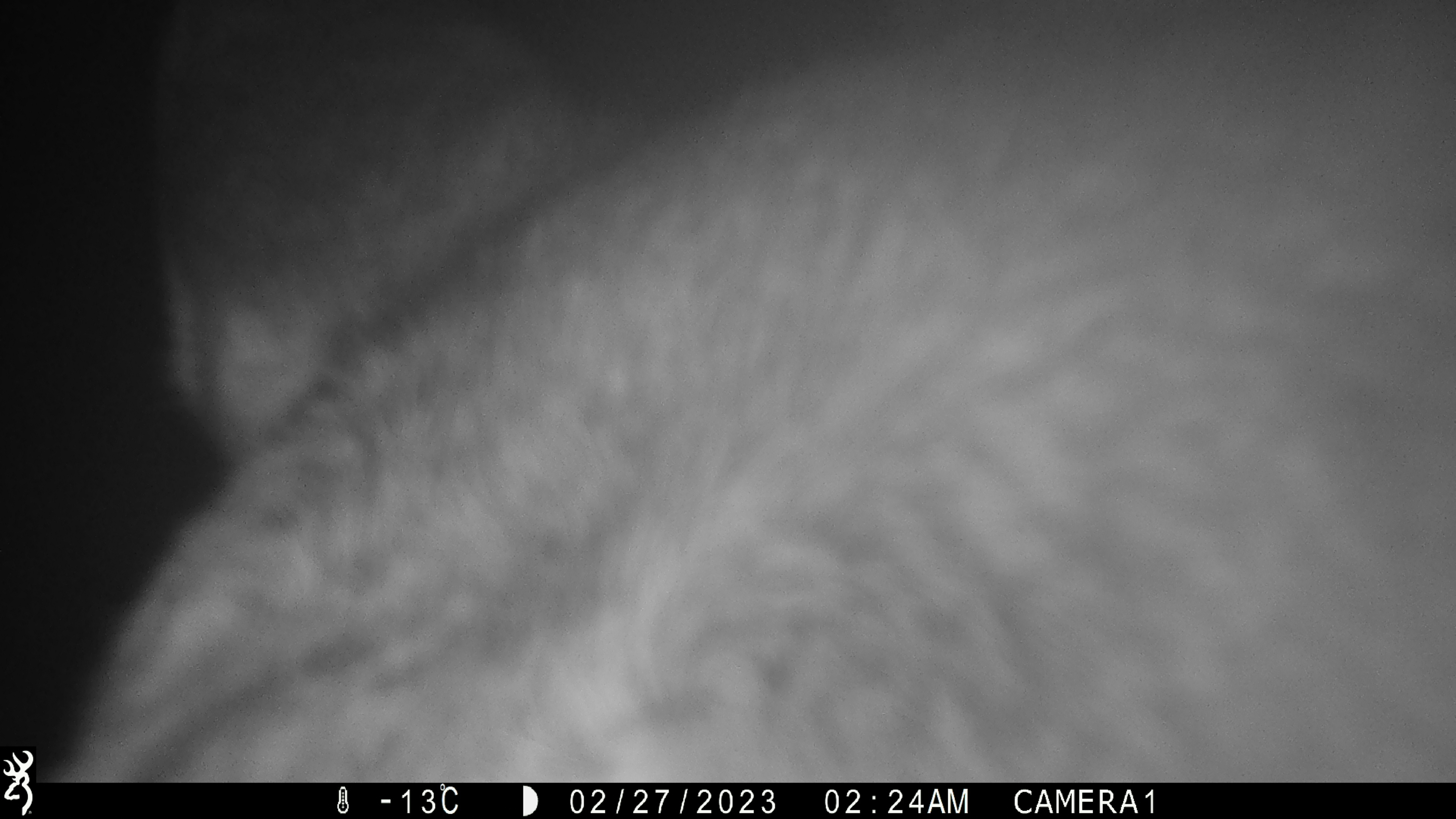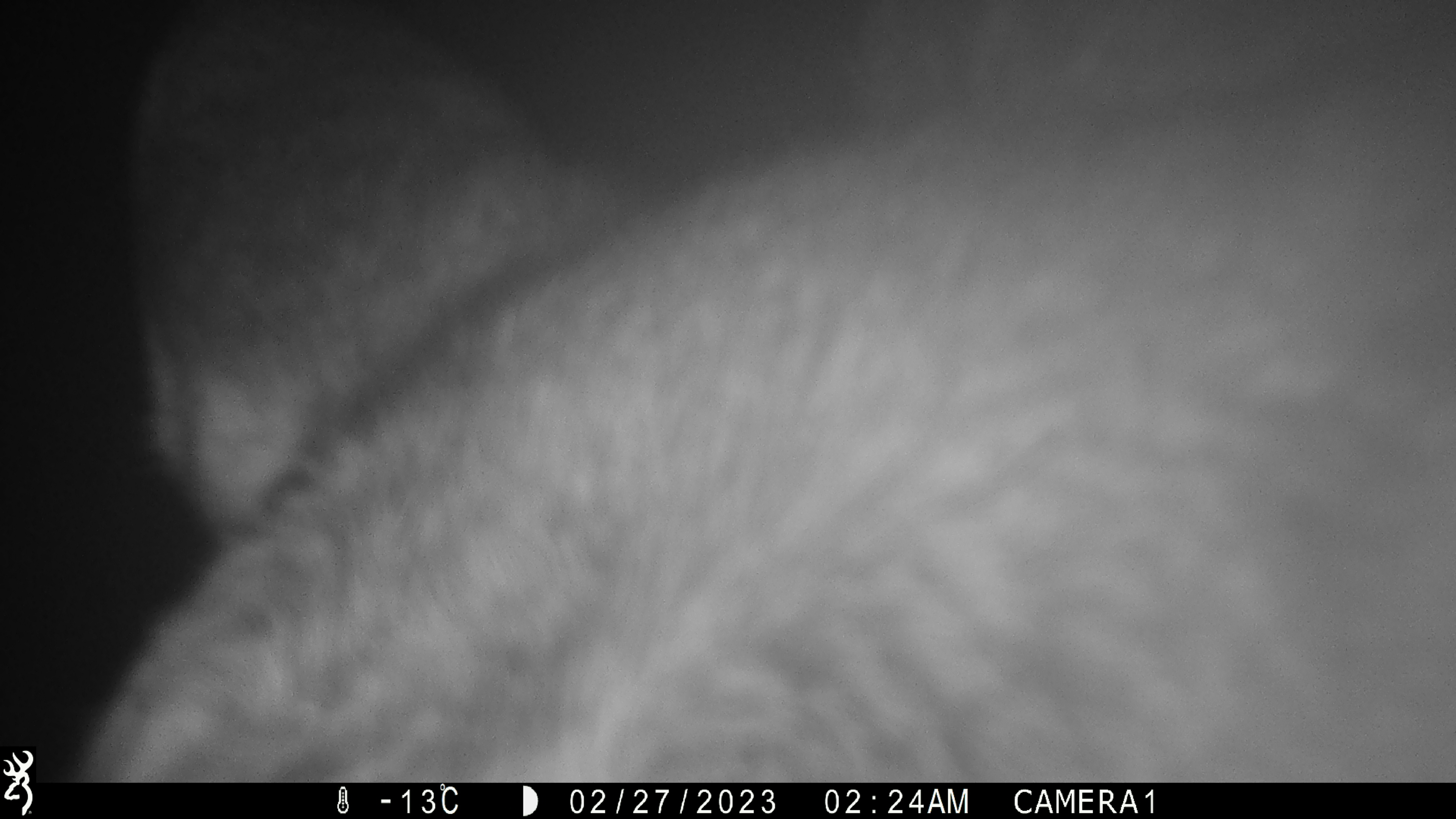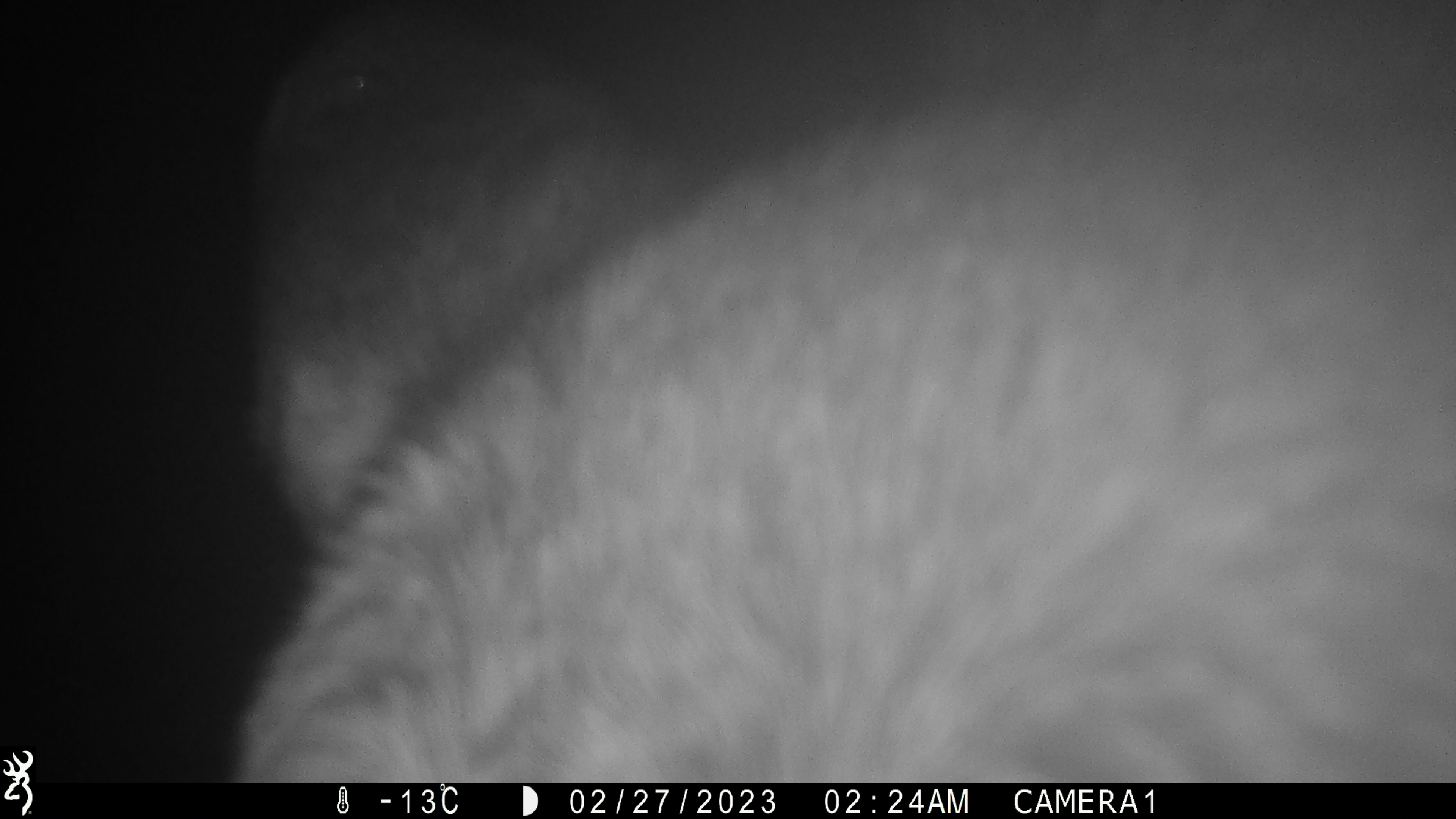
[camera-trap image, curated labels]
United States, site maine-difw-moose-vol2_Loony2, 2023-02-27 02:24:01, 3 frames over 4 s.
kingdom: Animalia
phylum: Chordata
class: Mammalia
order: Artiodactyla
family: Cervidae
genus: Alces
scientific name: Alces alces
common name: moose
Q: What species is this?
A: Moose (Alces alces).